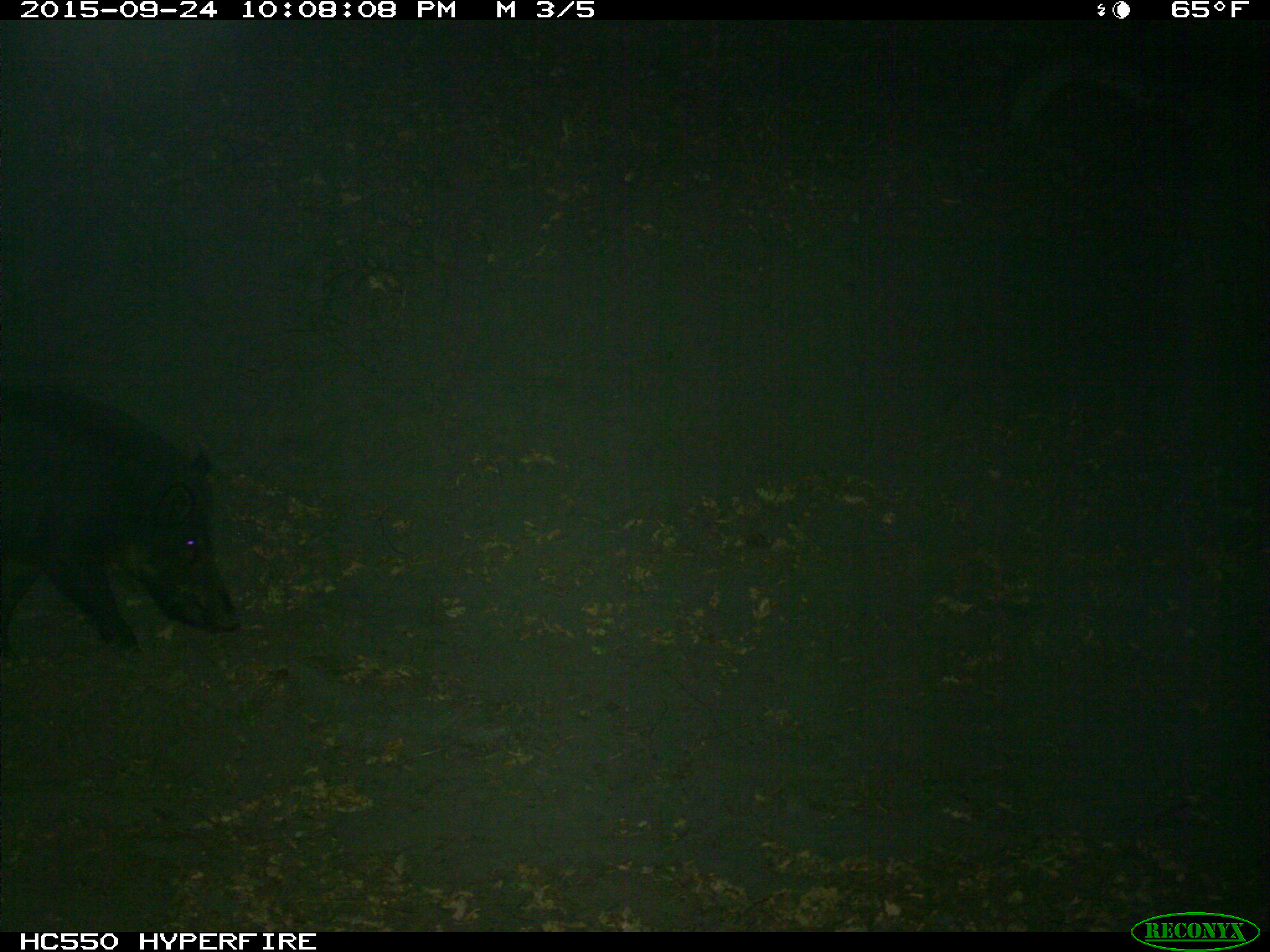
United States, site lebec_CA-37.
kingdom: Animalia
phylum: Chordata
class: Mammalia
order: Artiodactyla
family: Suidae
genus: Sus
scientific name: Sus scrofa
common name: wild boar